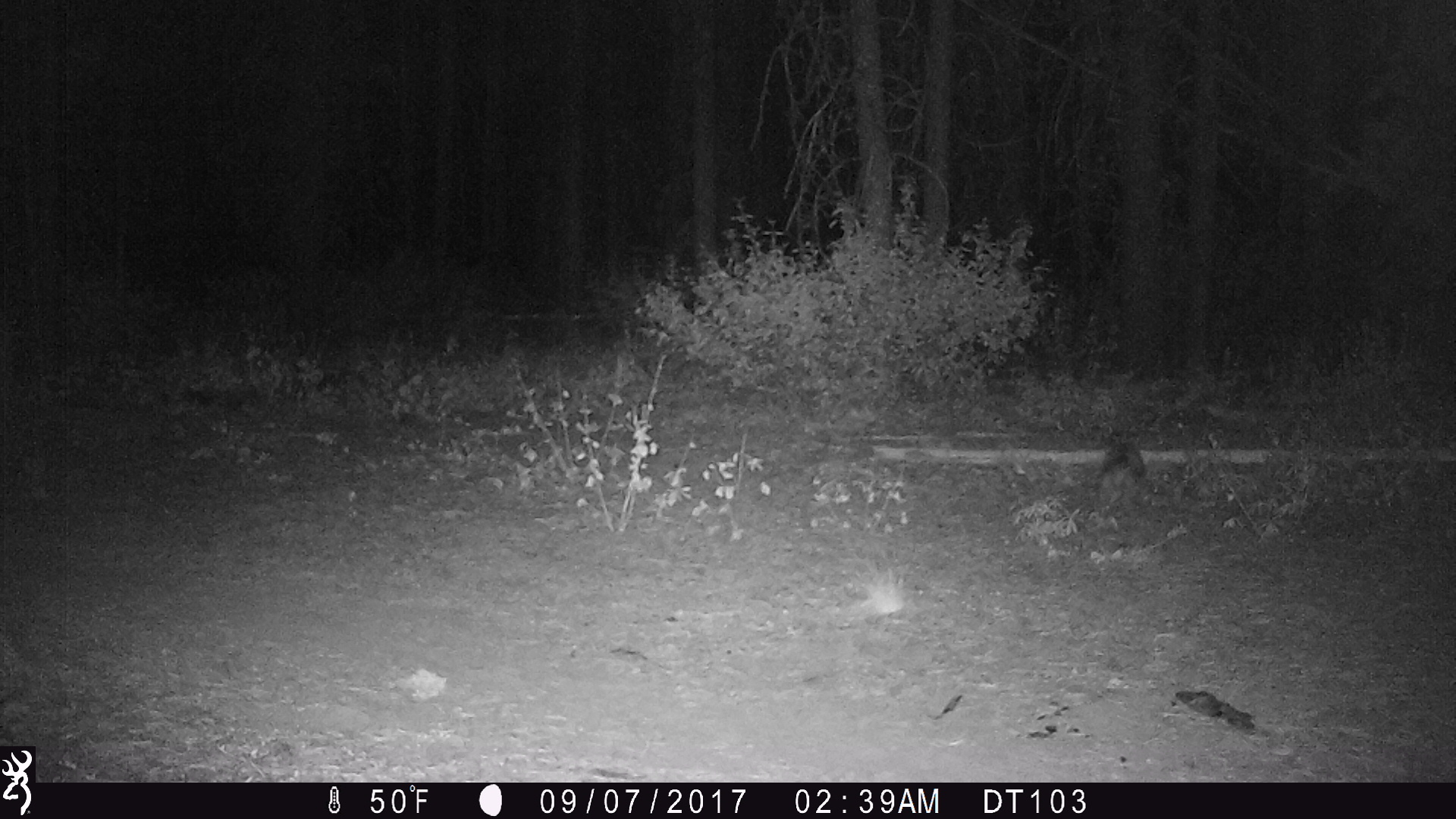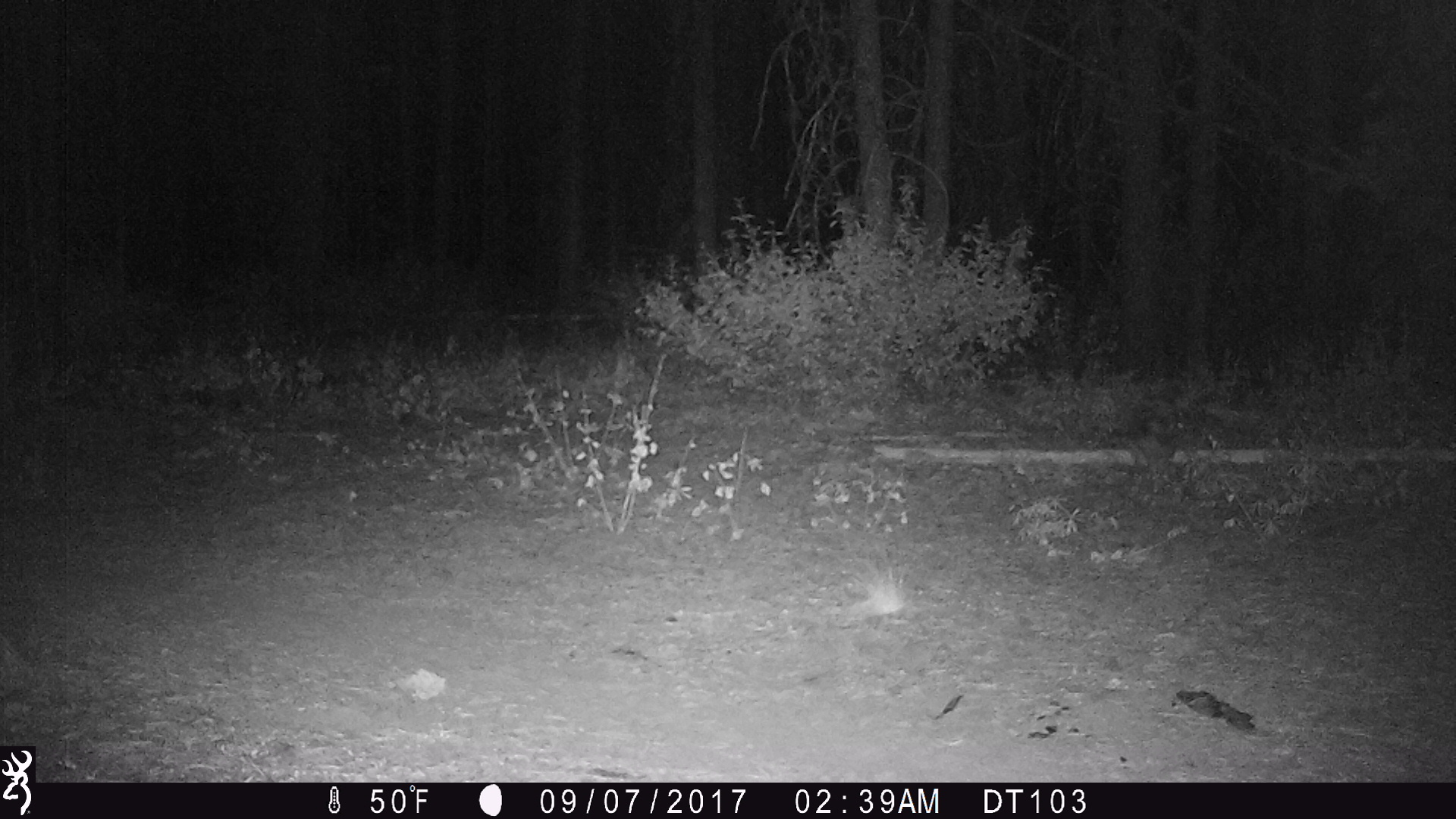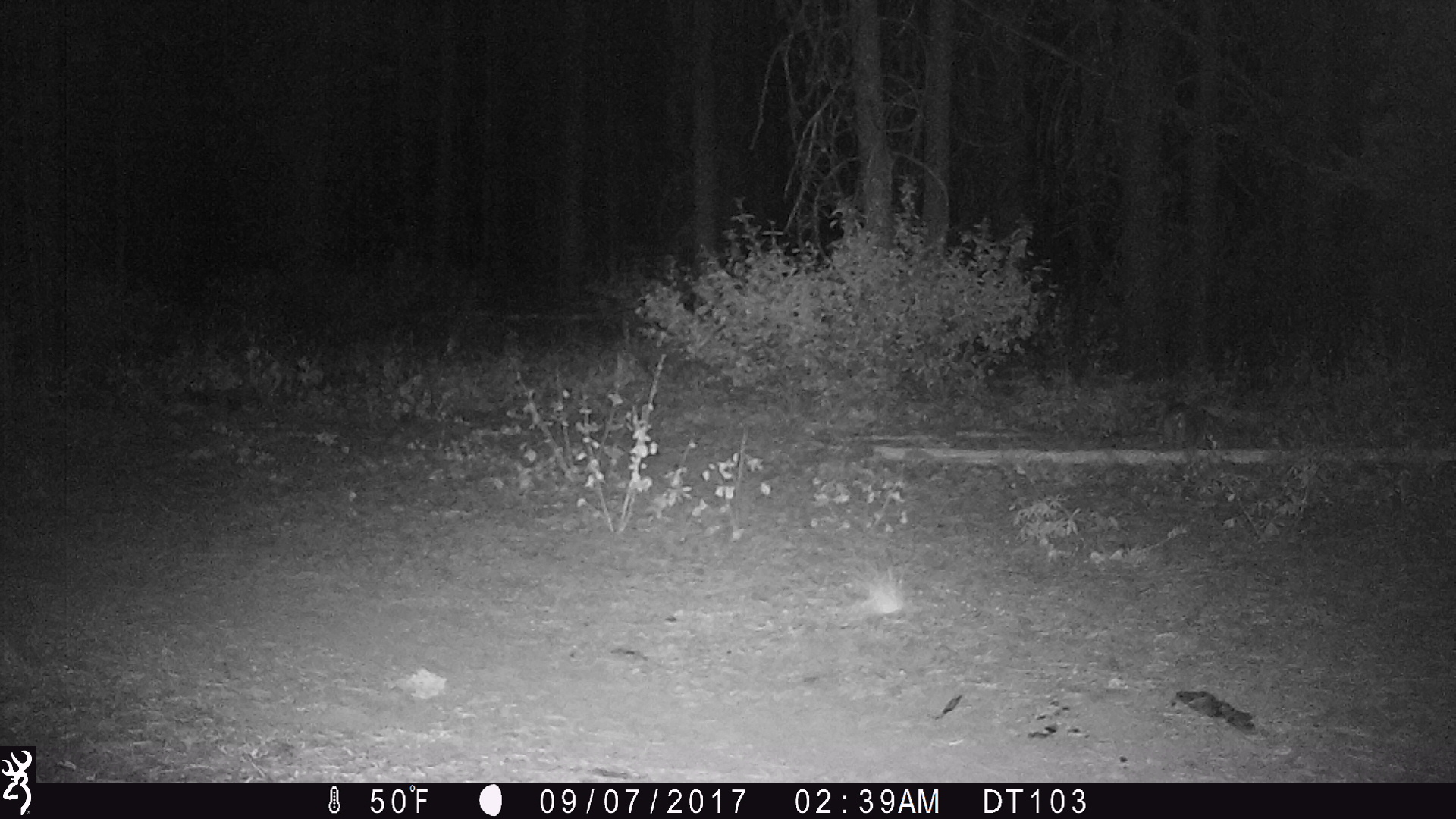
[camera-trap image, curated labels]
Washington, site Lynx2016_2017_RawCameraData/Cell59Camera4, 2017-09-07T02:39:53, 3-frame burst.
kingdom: Animalia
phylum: Chordata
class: Mammalia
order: Lagomorpha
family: Leporidae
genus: Lepus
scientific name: Lepus americanus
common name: snowshoe hare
Lepus americanus (snowshoe hare). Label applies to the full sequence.